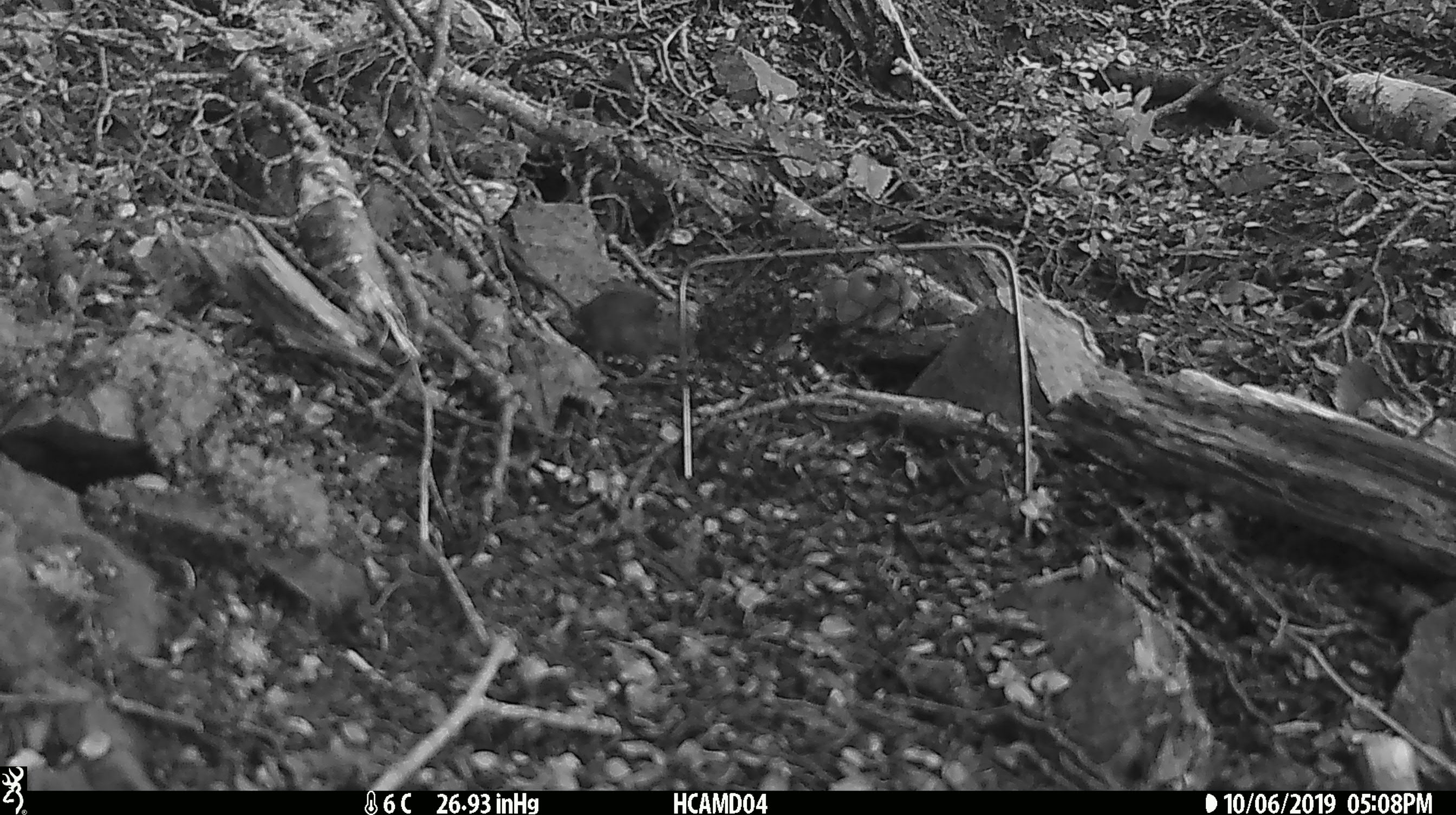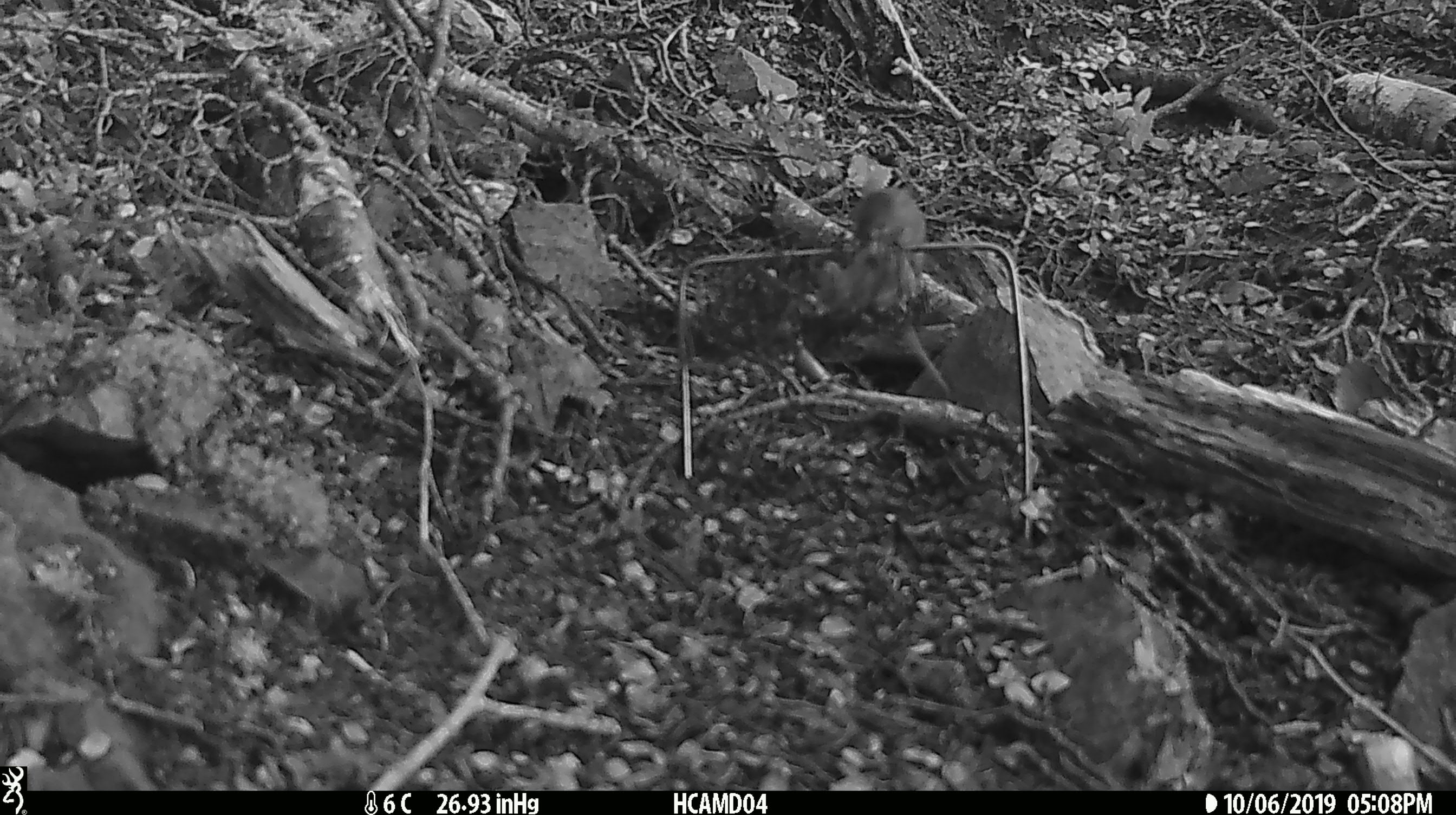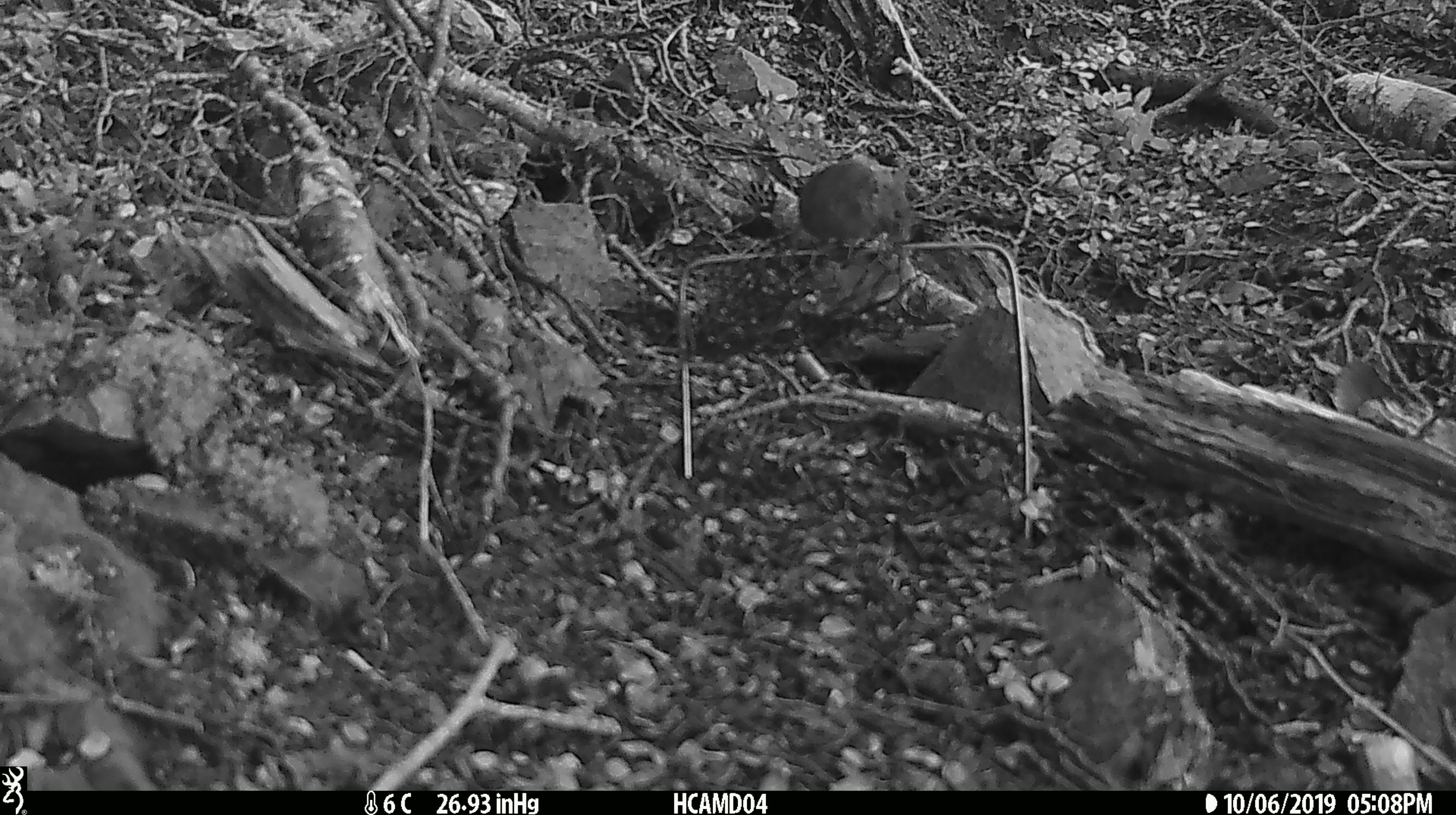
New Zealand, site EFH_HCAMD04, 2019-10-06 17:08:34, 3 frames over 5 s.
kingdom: Animalia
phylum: Chordata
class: Mammalia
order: Rodentia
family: Muridae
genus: Mus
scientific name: Mus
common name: mouse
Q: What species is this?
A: Mouse (Mus).